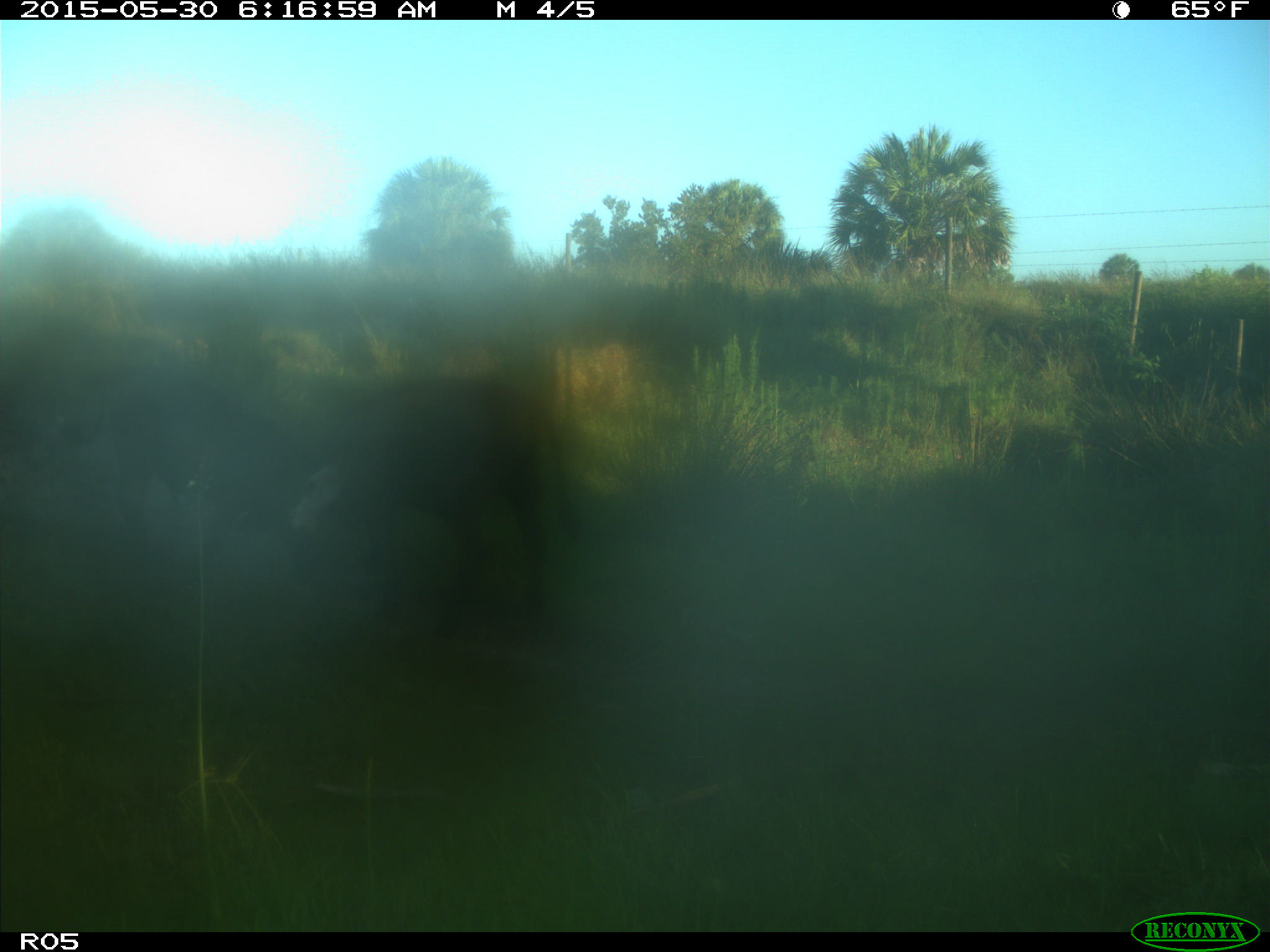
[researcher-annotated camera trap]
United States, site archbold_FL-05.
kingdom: Animalia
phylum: Chordata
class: Mammalia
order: Artiodactyla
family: Bovidae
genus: Bos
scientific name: Bos taurus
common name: domestic cow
Bos taurus (domestic cow).